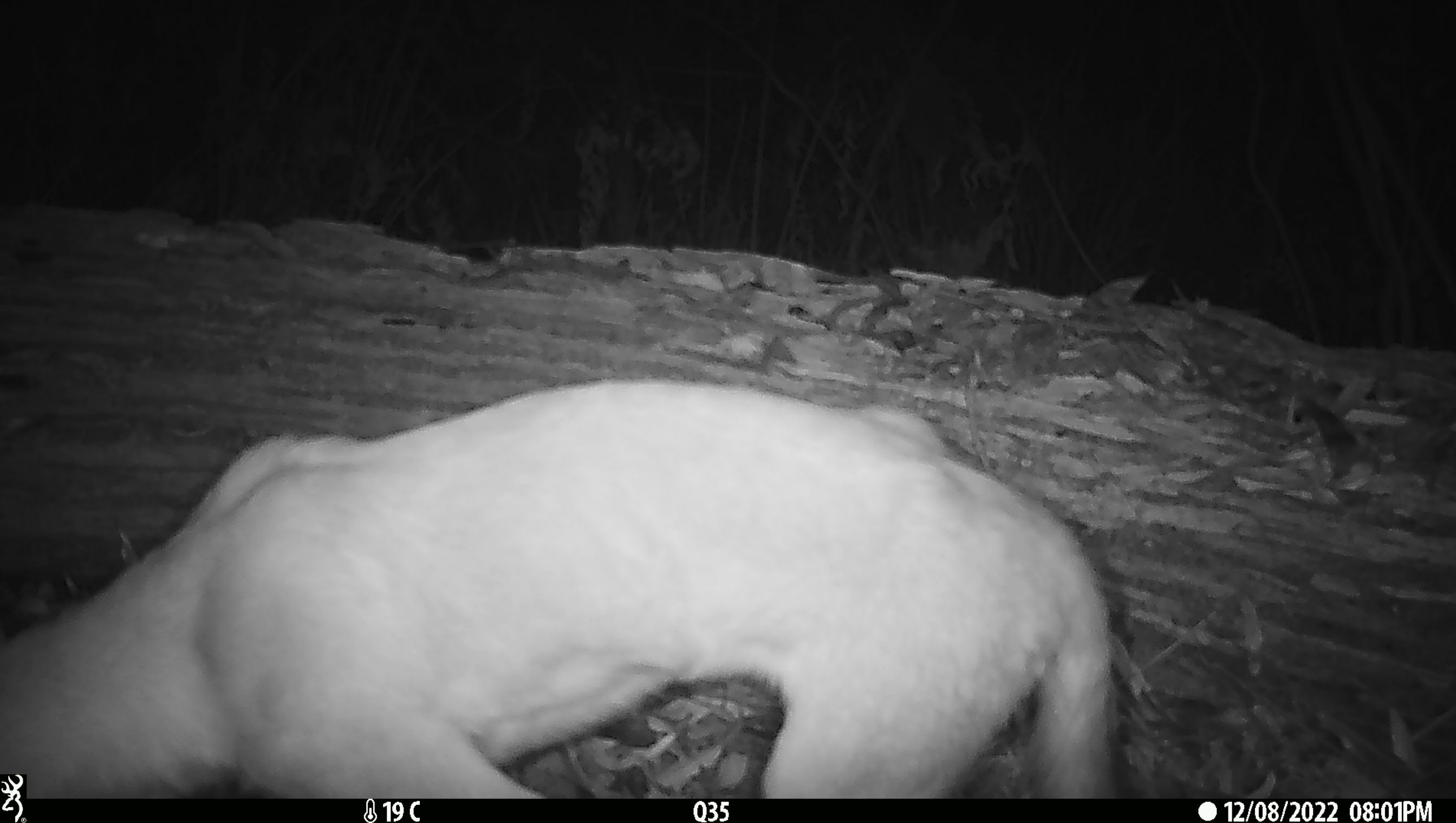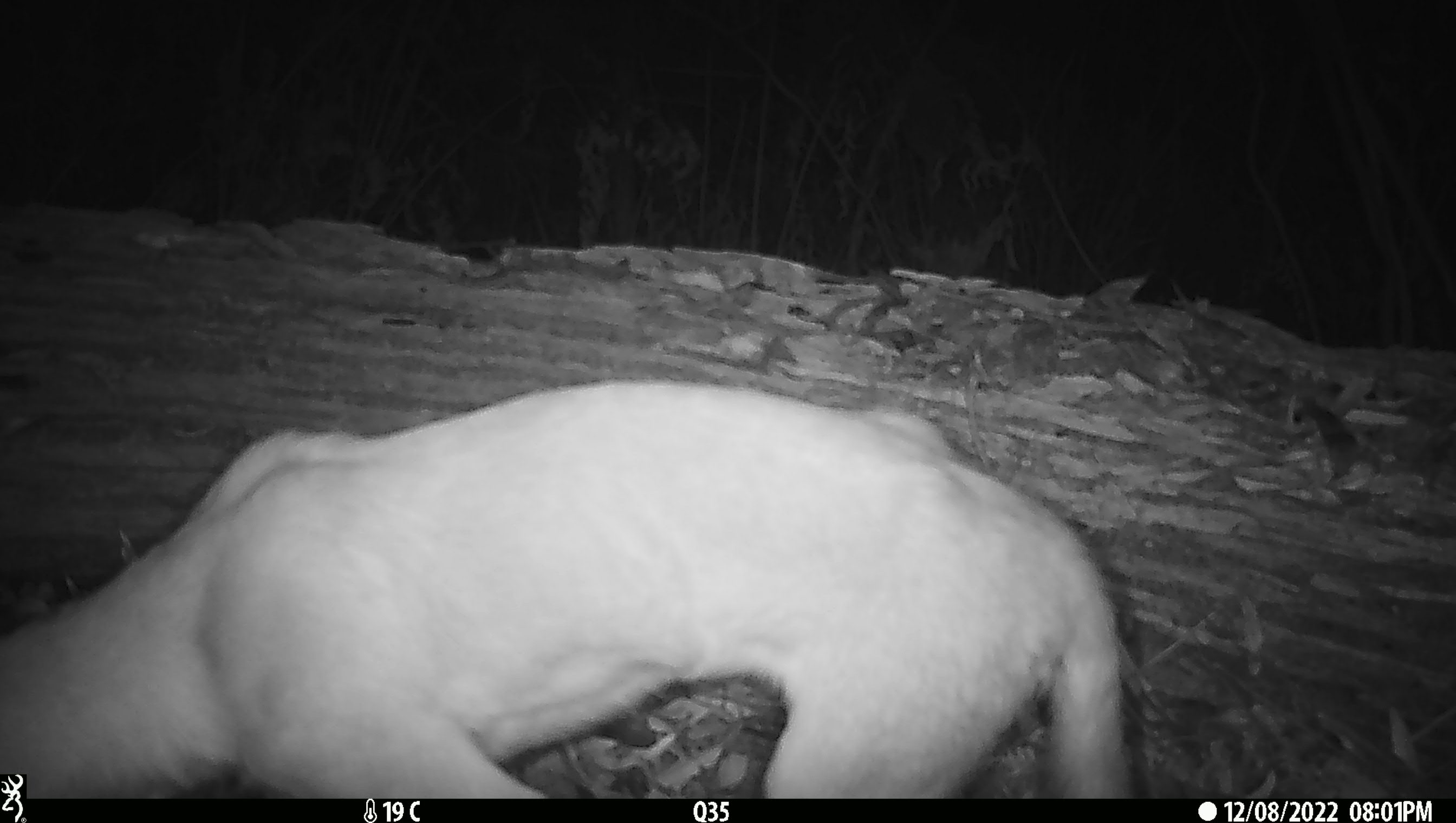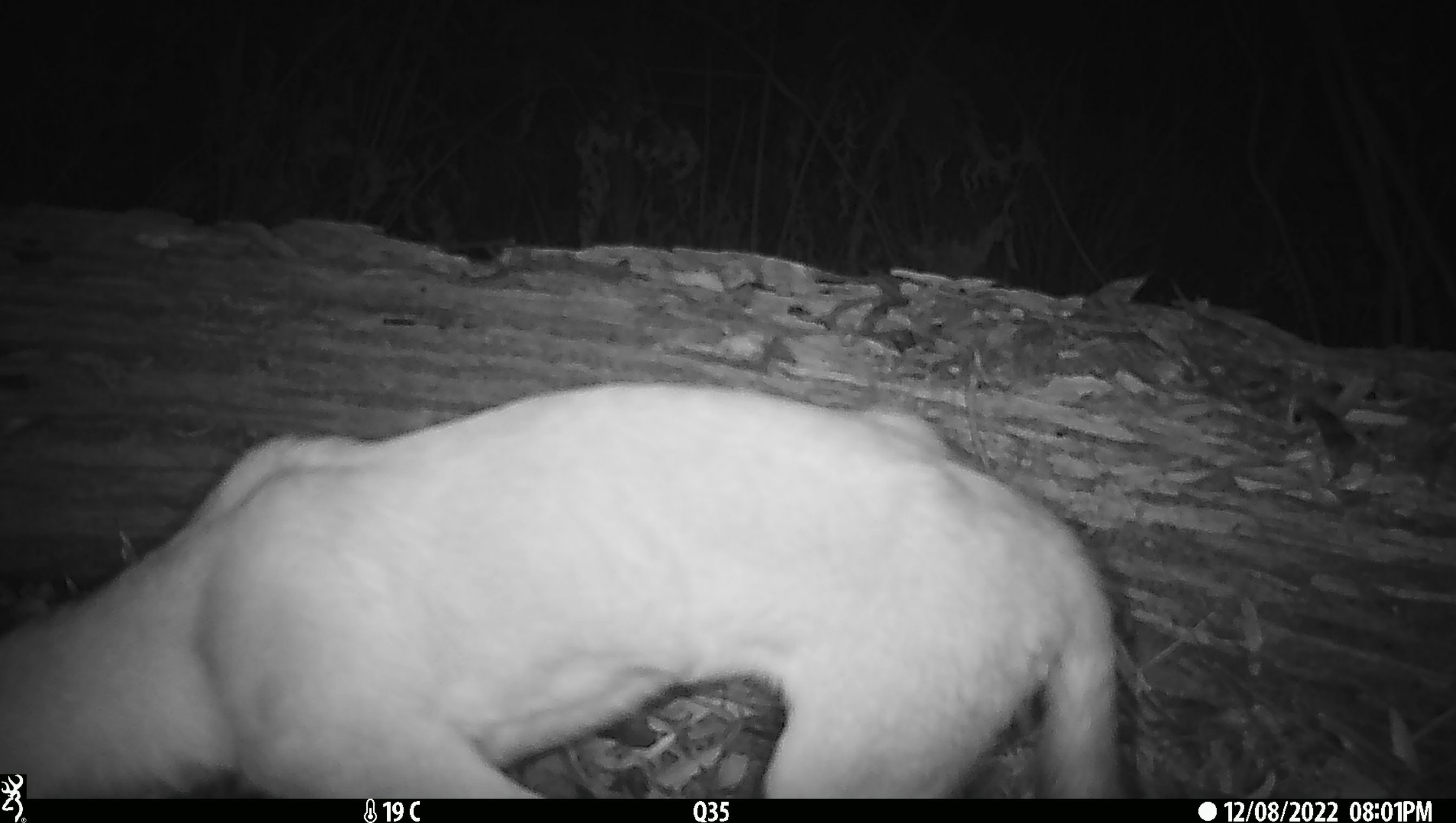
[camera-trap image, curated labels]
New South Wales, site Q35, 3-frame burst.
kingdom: Animalia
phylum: Chordata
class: Mammalia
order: Carnivora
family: Canidae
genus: Canis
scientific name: Canis familiaris dingo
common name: dingo